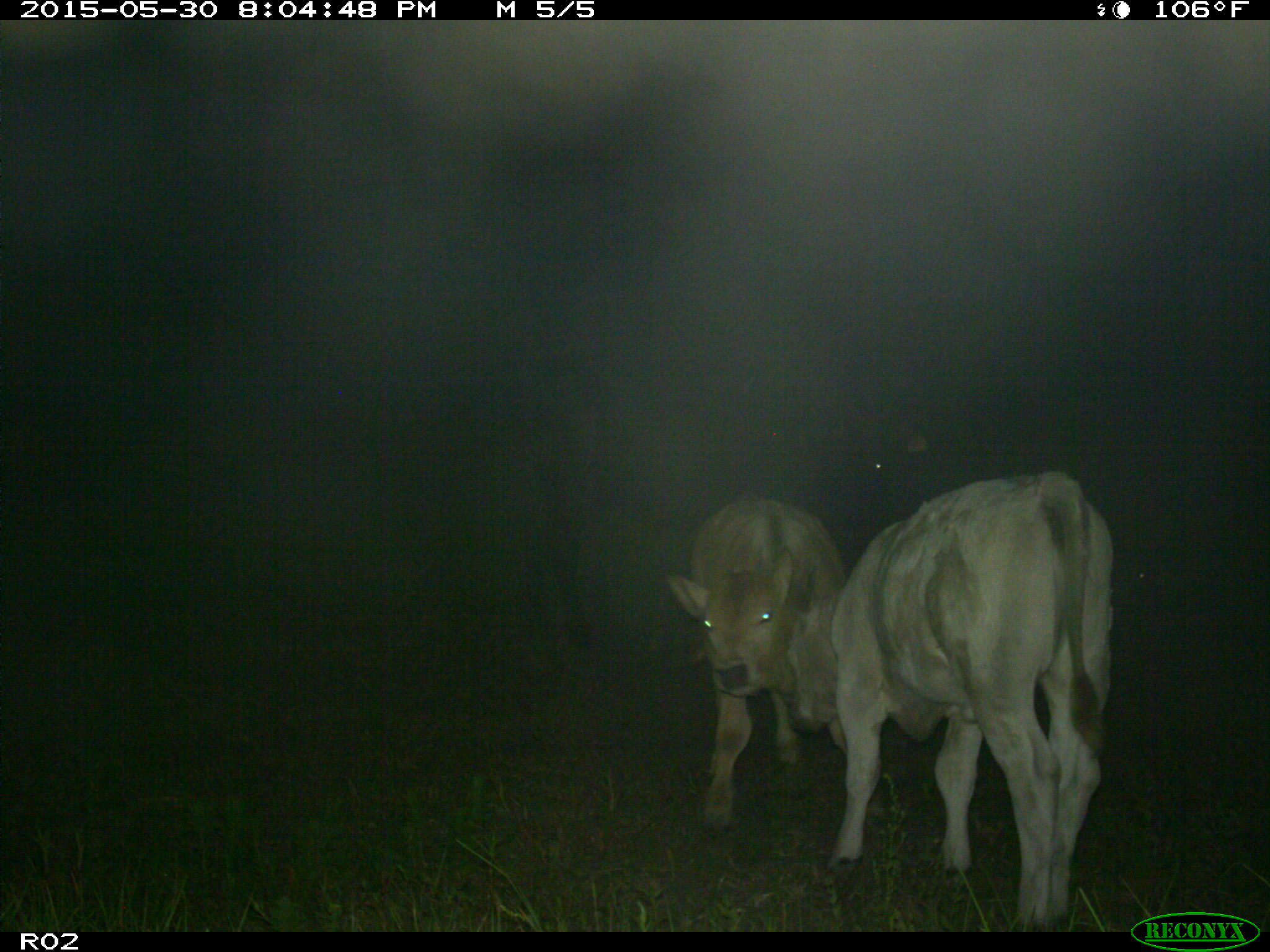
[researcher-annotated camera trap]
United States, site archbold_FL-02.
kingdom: Animalia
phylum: Chordata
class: Mammalia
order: Artiodactyla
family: Bovidae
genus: Bos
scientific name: Bos taurus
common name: domestic cow